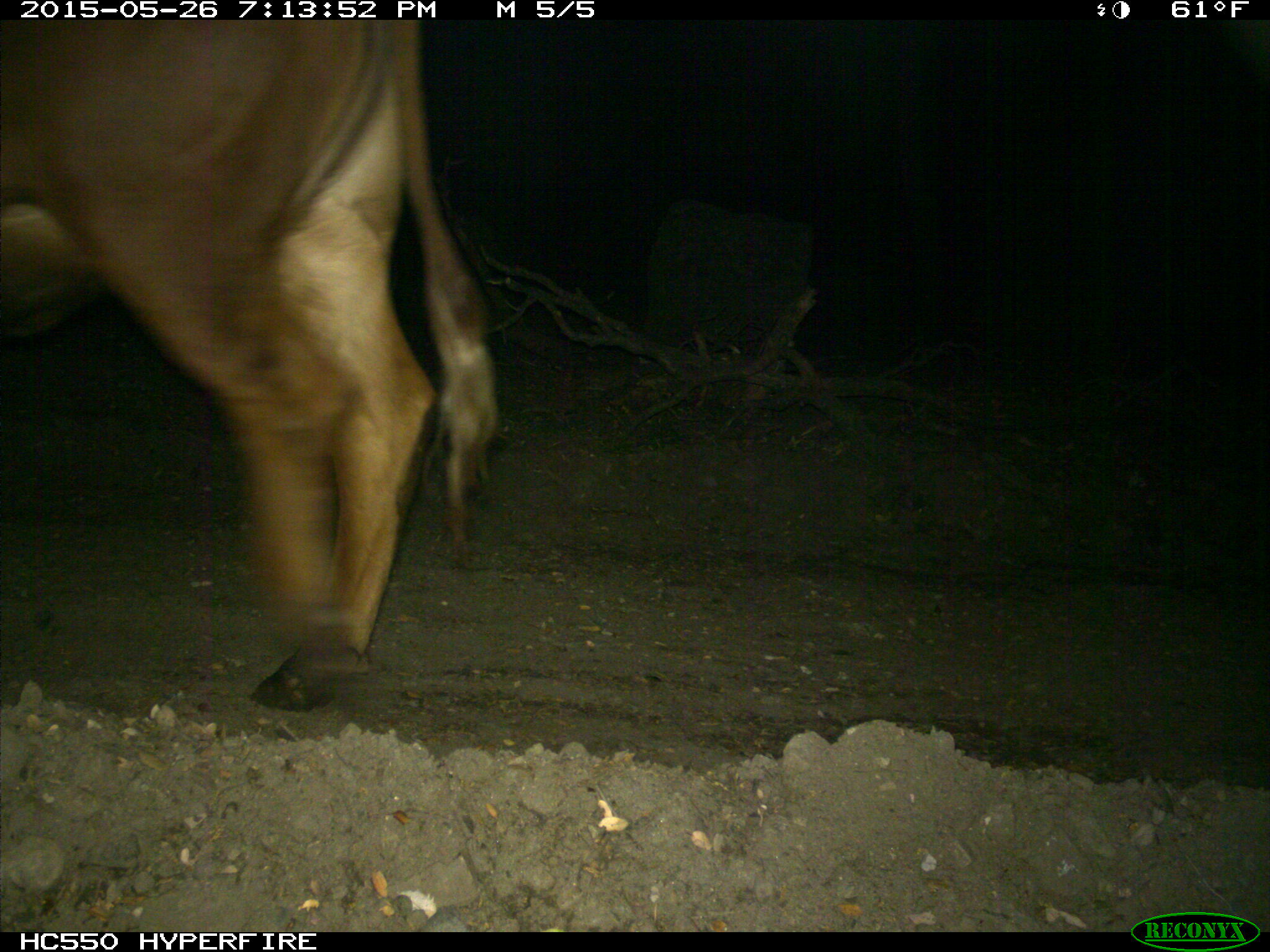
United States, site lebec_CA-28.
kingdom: Animalia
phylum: Chordata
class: Mammalia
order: Artiodactyla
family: Bovidae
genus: Bos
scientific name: Bos taurus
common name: domestic cow